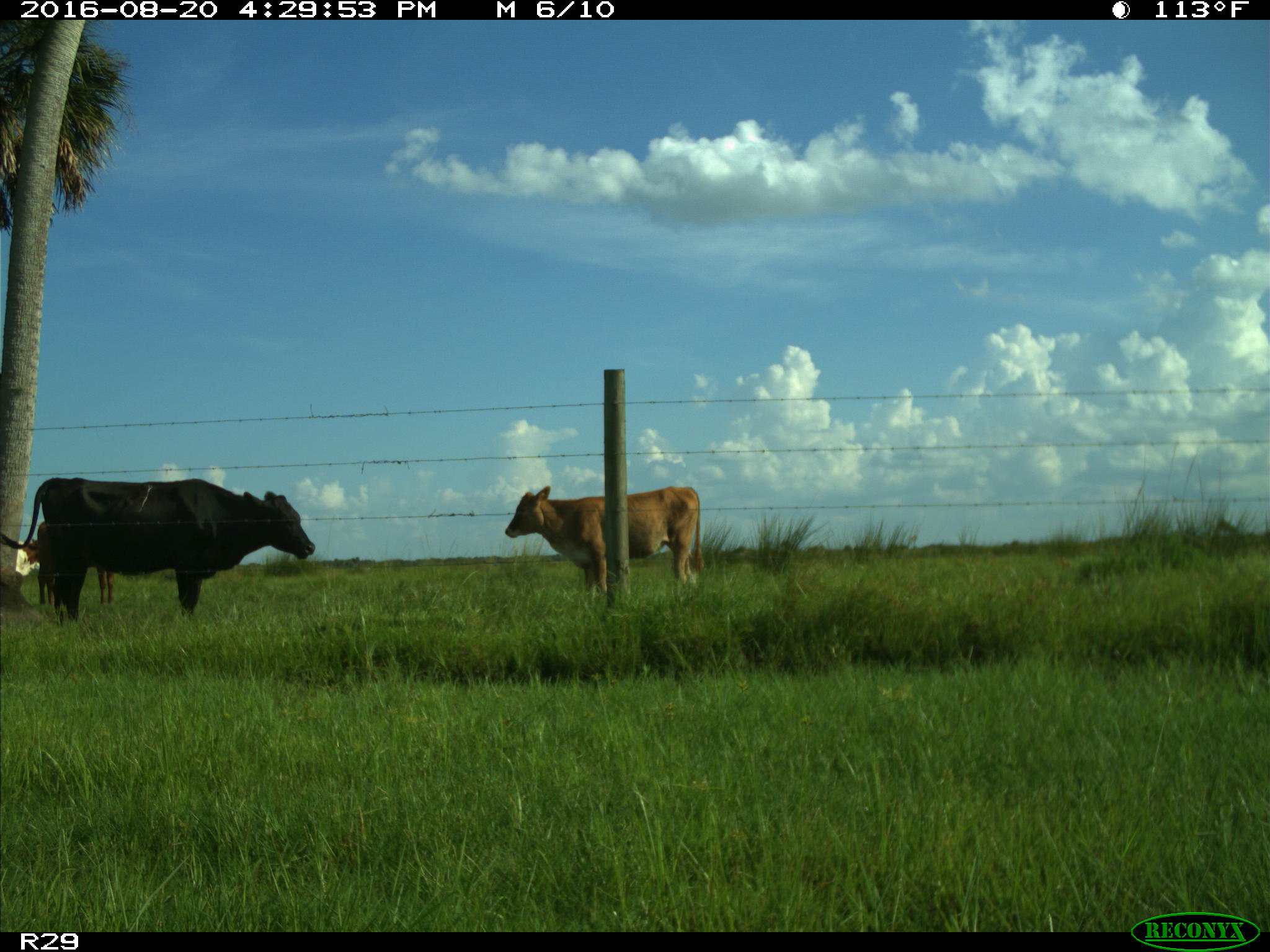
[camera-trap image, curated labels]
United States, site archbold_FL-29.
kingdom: Animalia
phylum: Chordata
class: Mammalia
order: Artiodactyla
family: Bovidae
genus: Bos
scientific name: Bos taurus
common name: domestic cow